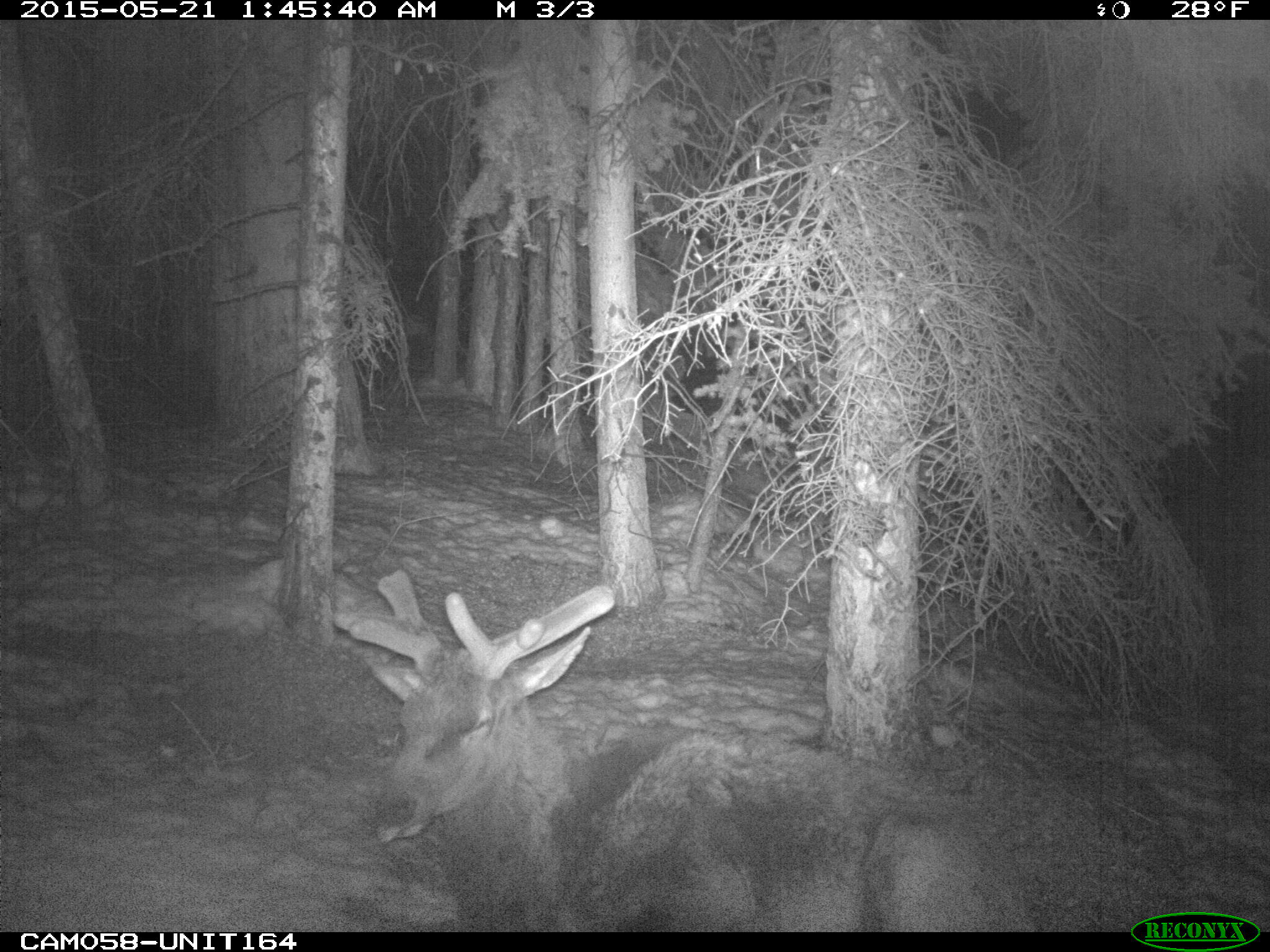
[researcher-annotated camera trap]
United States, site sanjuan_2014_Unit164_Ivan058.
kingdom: Animalia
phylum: Chordata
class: Mammalia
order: Artiodactyla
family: Cervidae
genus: Cervus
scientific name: Cervus elaphus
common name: red deer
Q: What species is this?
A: Cervus elaphus (red deer).